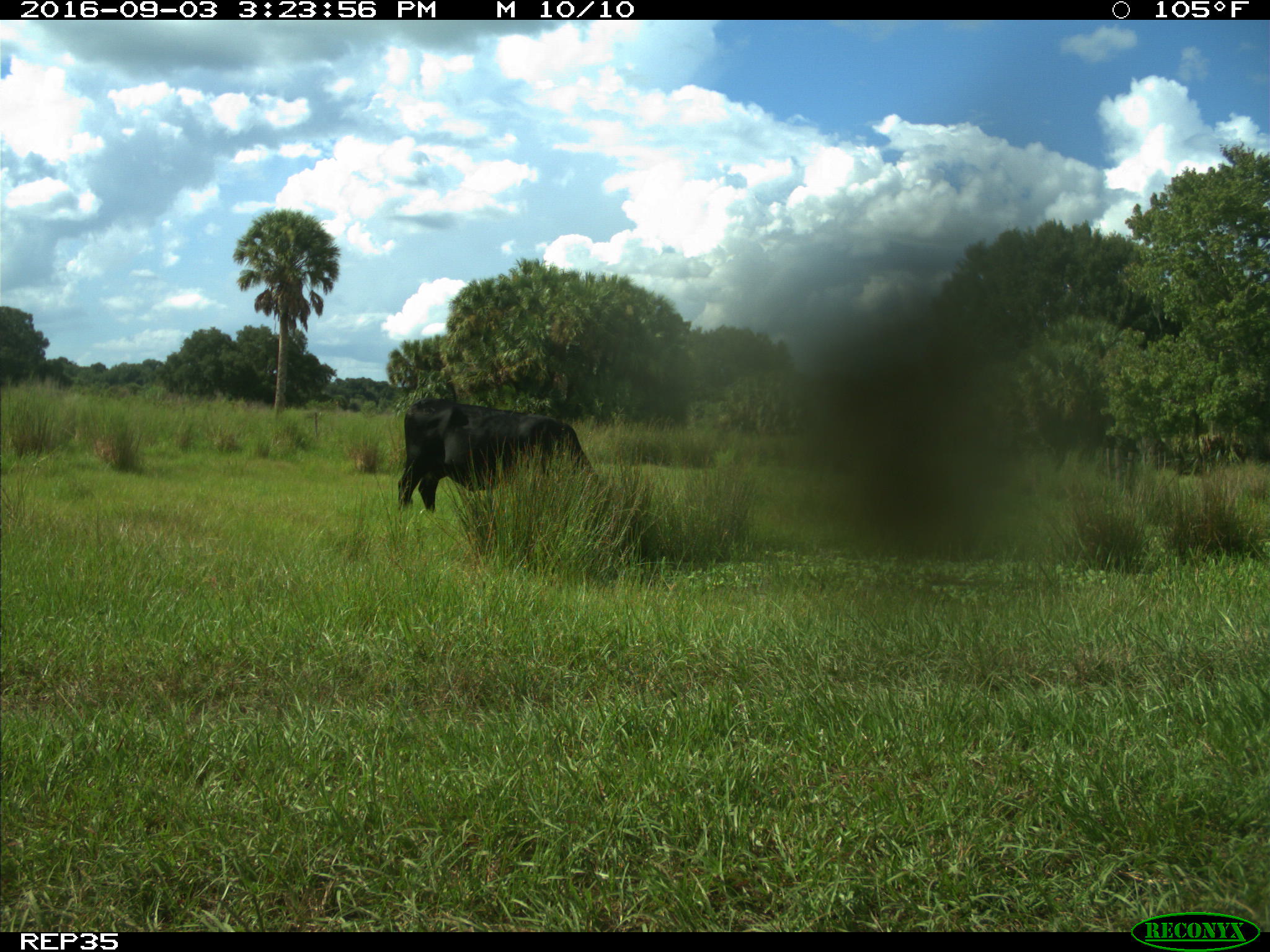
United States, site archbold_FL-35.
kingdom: Animalia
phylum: Chordata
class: Mammalia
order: Artiodactyla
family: Bovidae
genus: Bos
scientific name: Bos taurus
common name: domestic cow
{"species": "Bos taurus (domestic cow)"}